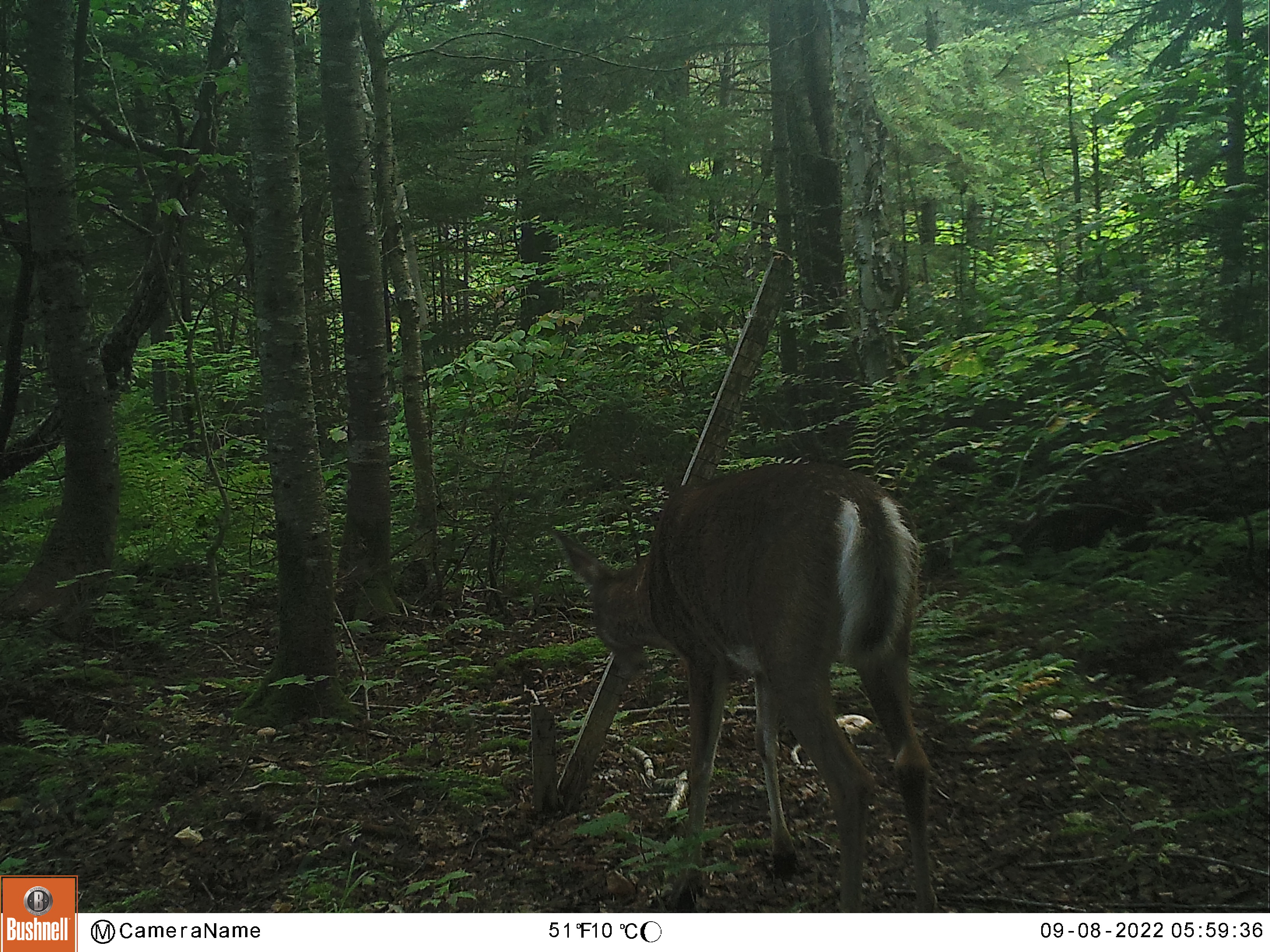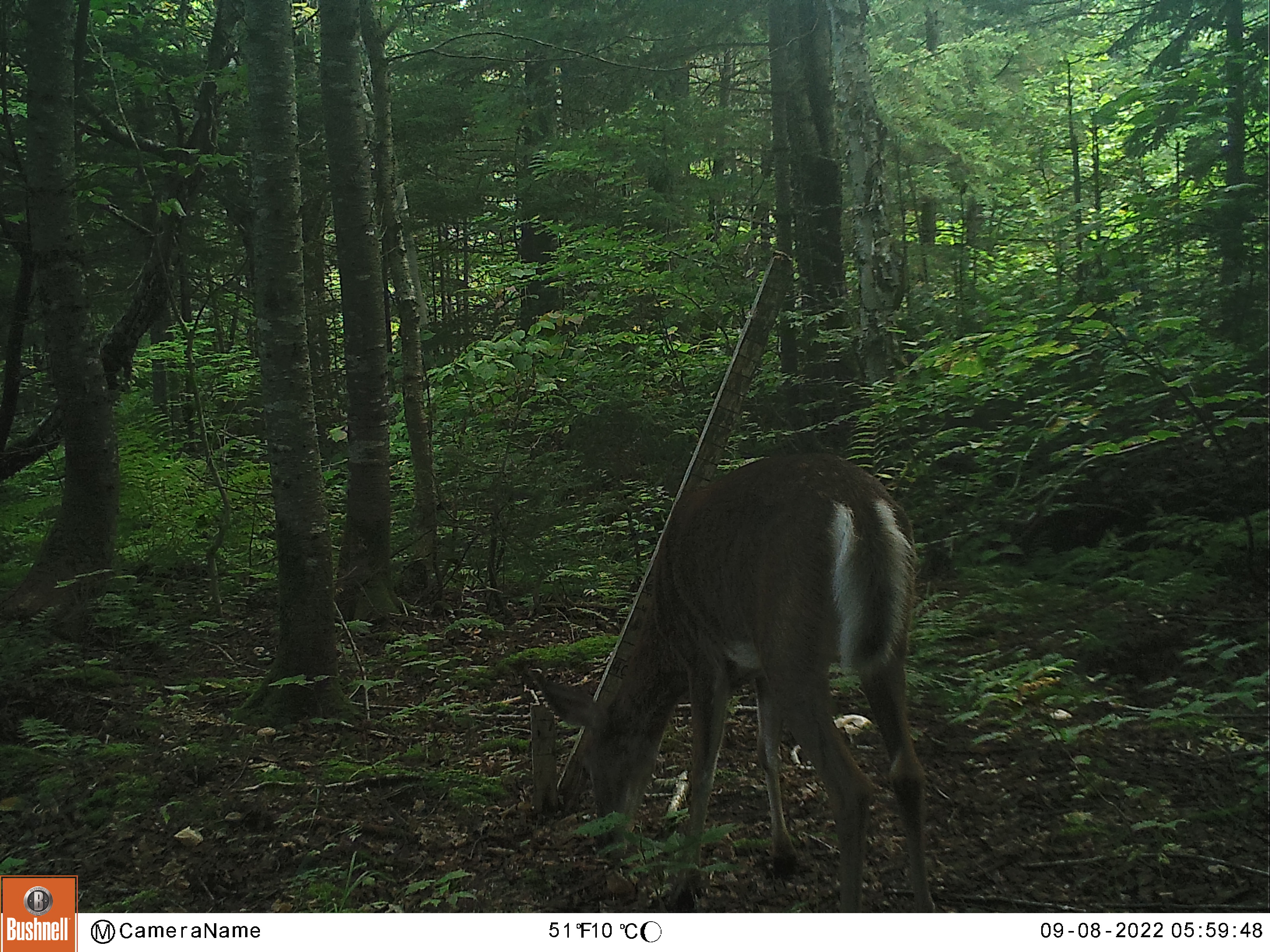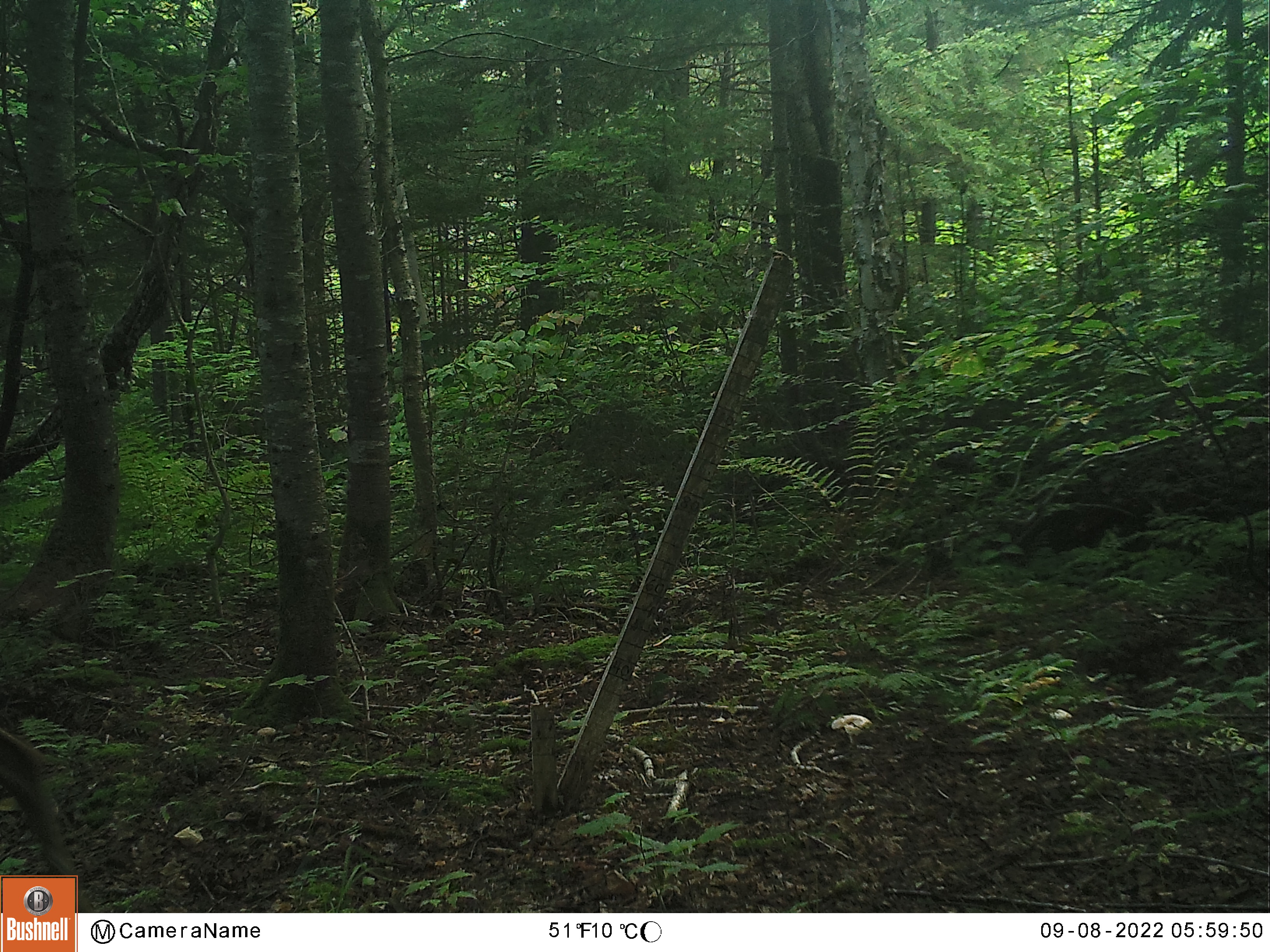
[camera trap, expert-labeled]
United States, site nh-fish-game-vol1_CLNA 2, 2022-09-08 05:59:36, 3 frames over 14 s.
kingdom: Animalia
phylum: Chordata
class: Mammalia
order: Artiodactyla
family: Cervidae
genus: Odocoileus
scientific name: Odocoileus virginianus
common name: white-tailed deer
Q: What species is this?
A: White-tailed deer (Odocoileus virginianus).